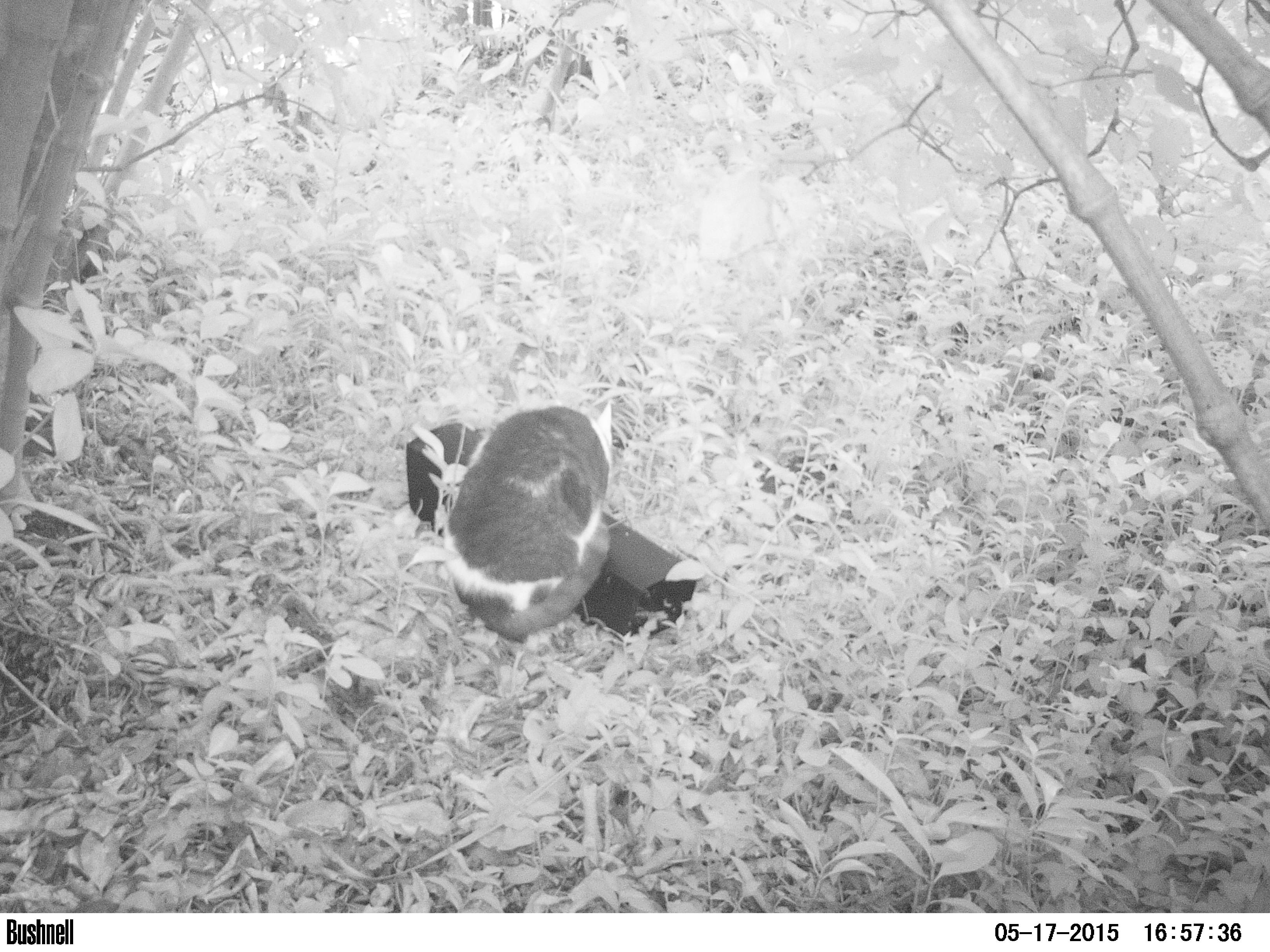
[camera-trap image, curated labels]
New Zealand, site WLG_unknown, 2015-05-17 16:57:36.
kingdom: Animalia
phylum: Chordata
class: Mammalia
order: Carnivora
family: Felidae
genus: Felis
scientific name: Felis catus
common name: domestic cat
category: cat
Cat (domestic cat) (Felis catus).